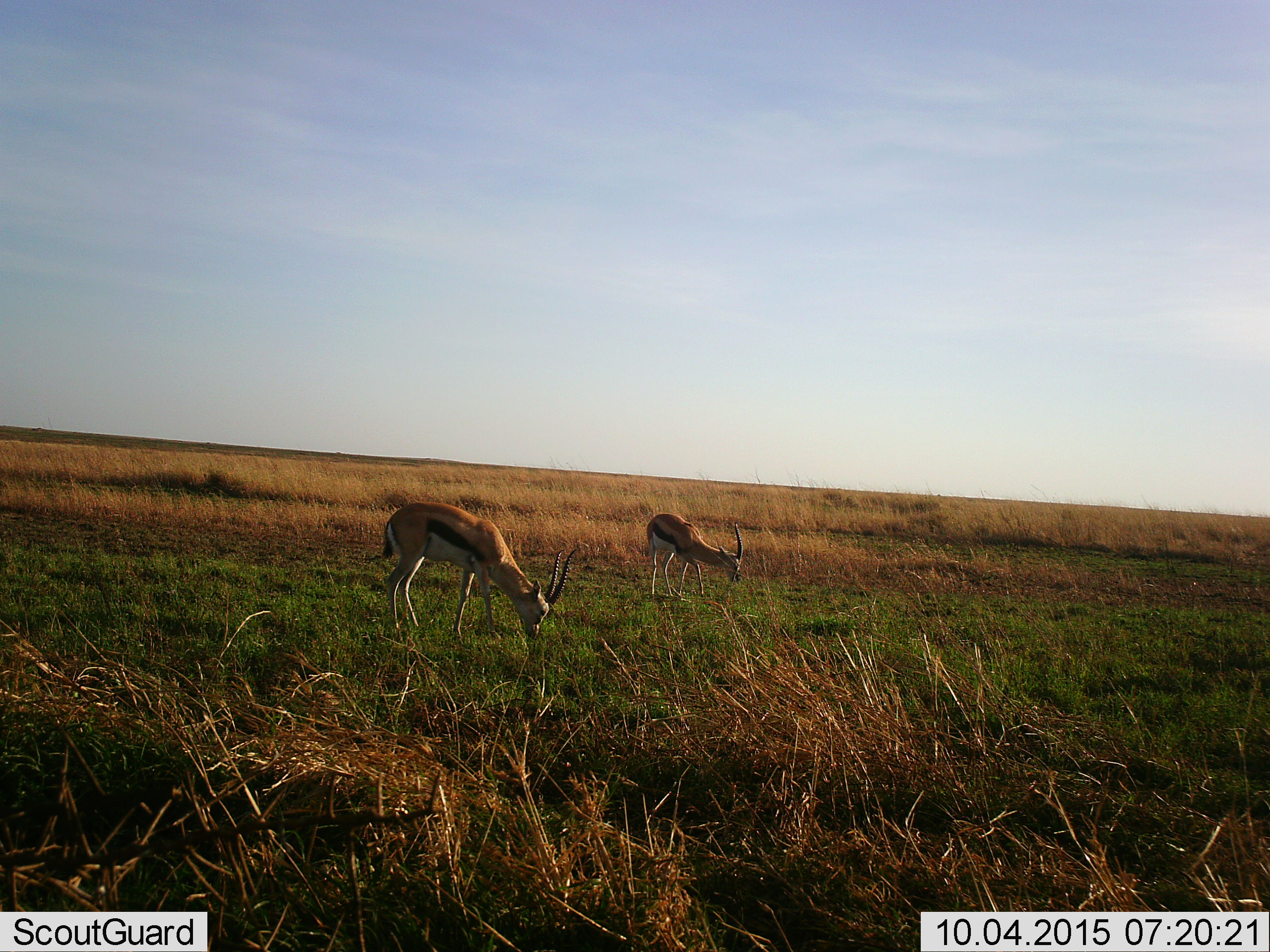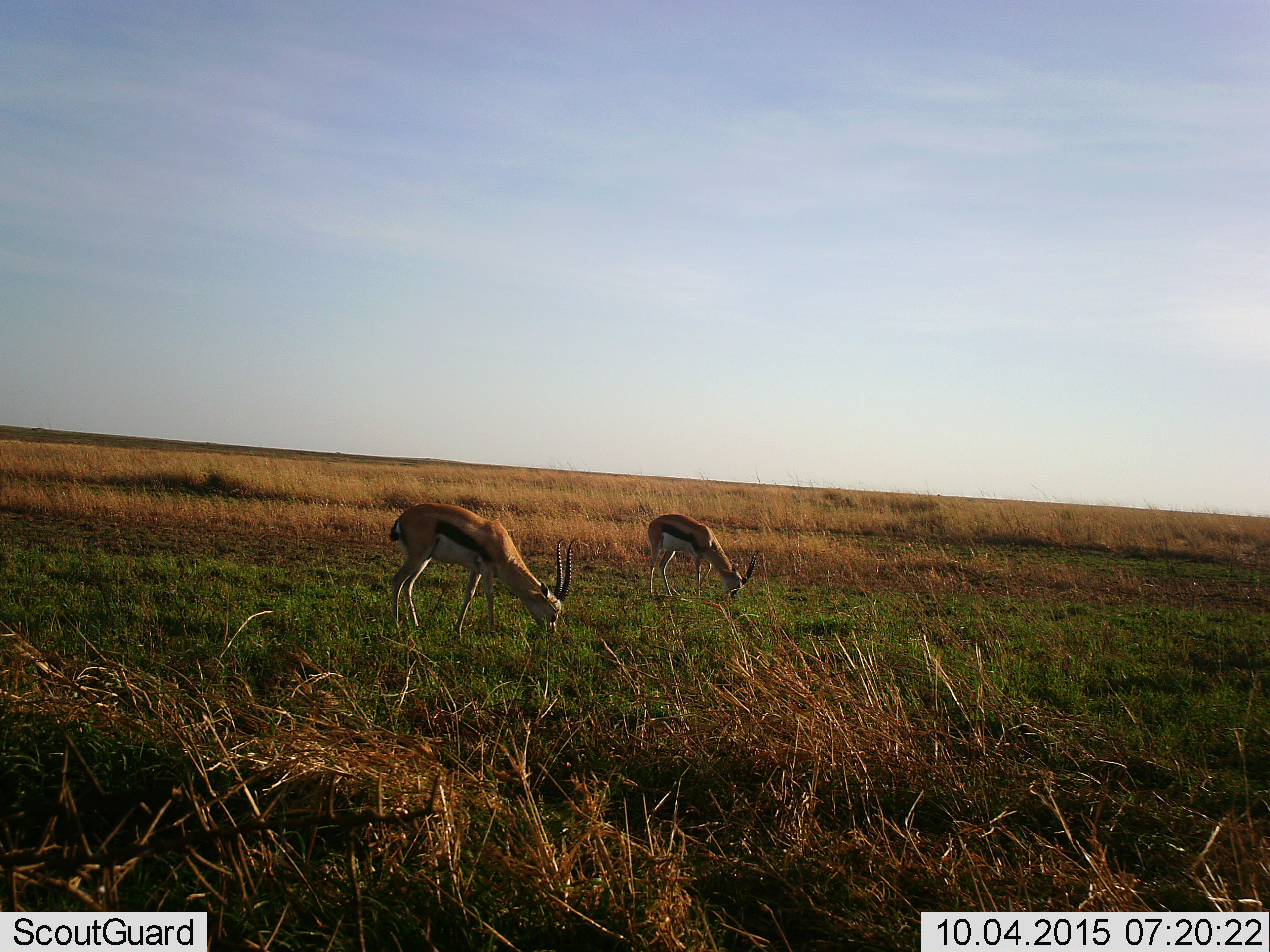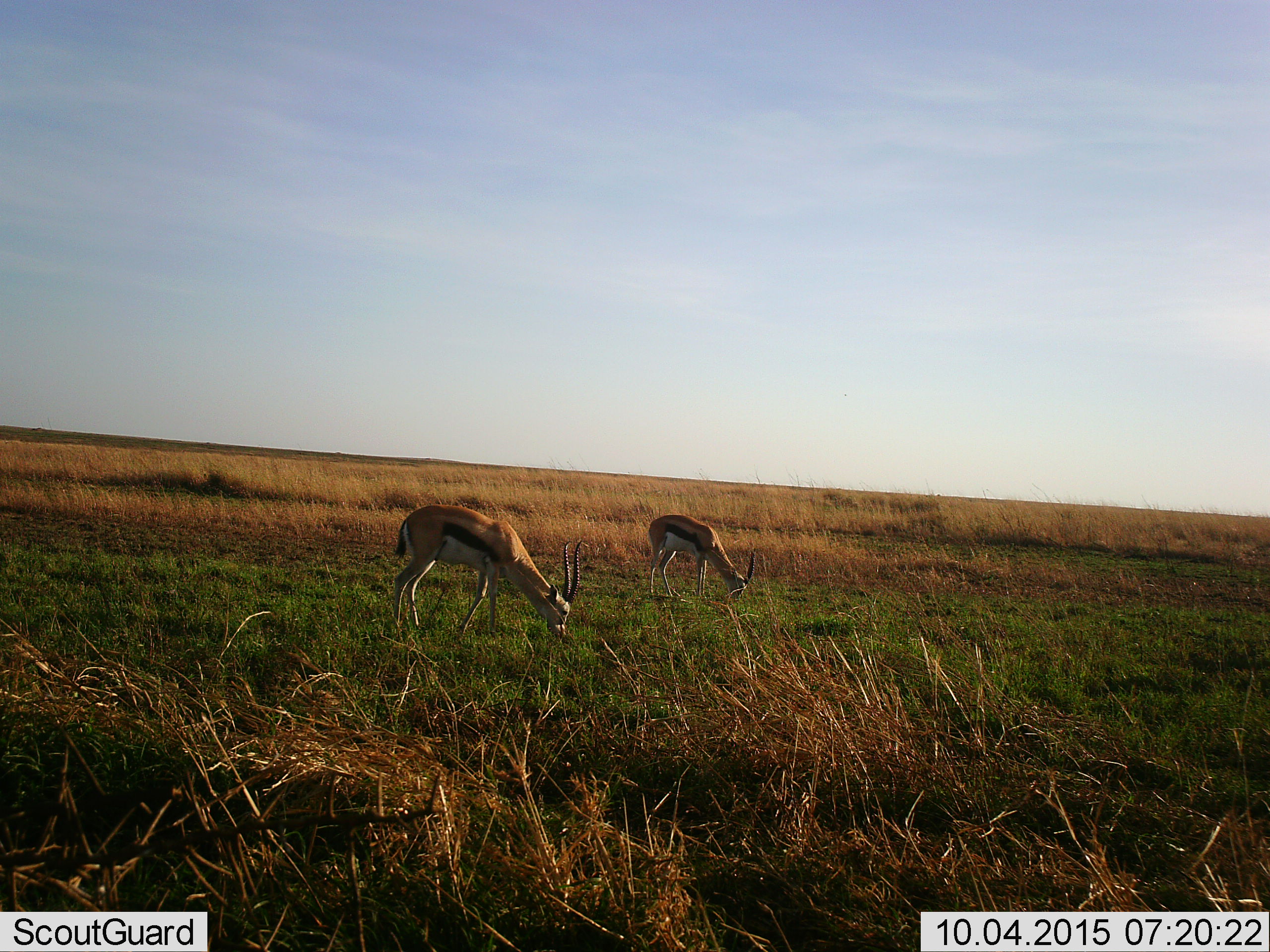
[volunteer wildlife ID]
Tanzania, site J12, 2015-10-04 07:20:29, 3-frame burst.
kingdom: Animalia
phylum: Chordata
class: Mammalia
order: Artiodactyla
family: Bovidae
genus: Eudorcas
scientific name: Eudorcas thomsonii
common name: thomson's gazelle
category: gazellethomsons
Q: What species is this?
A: Gazellethomsons (thomson's gazelle) (Eudorcas thomsonii).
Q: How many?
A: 2.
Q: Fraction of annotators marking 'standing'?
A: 0%.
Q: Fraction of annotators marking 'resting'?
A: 0%.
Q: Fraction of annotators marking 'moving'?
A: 0%.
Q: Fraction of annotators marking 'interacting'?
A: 0%.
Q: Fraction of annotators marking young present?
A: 0%.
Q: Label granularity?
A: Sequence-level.